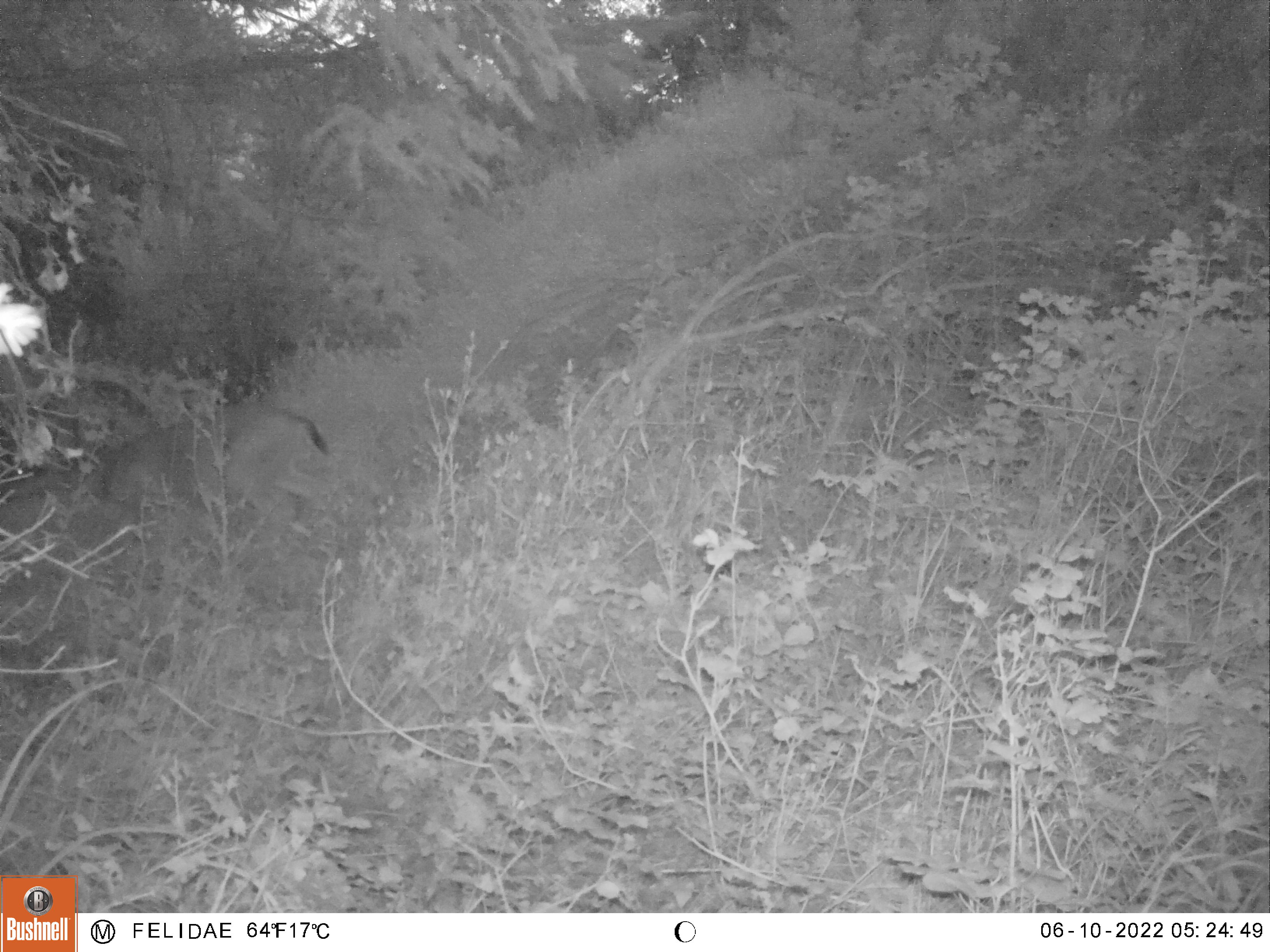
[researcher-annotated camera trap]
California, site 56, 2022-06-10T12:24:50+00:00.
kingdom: Animalia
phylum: Chordata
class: Mammalia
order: Artiodactyla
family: Cervidae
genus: Odocoileus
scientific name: Odocoileus hemionus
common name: mule deer